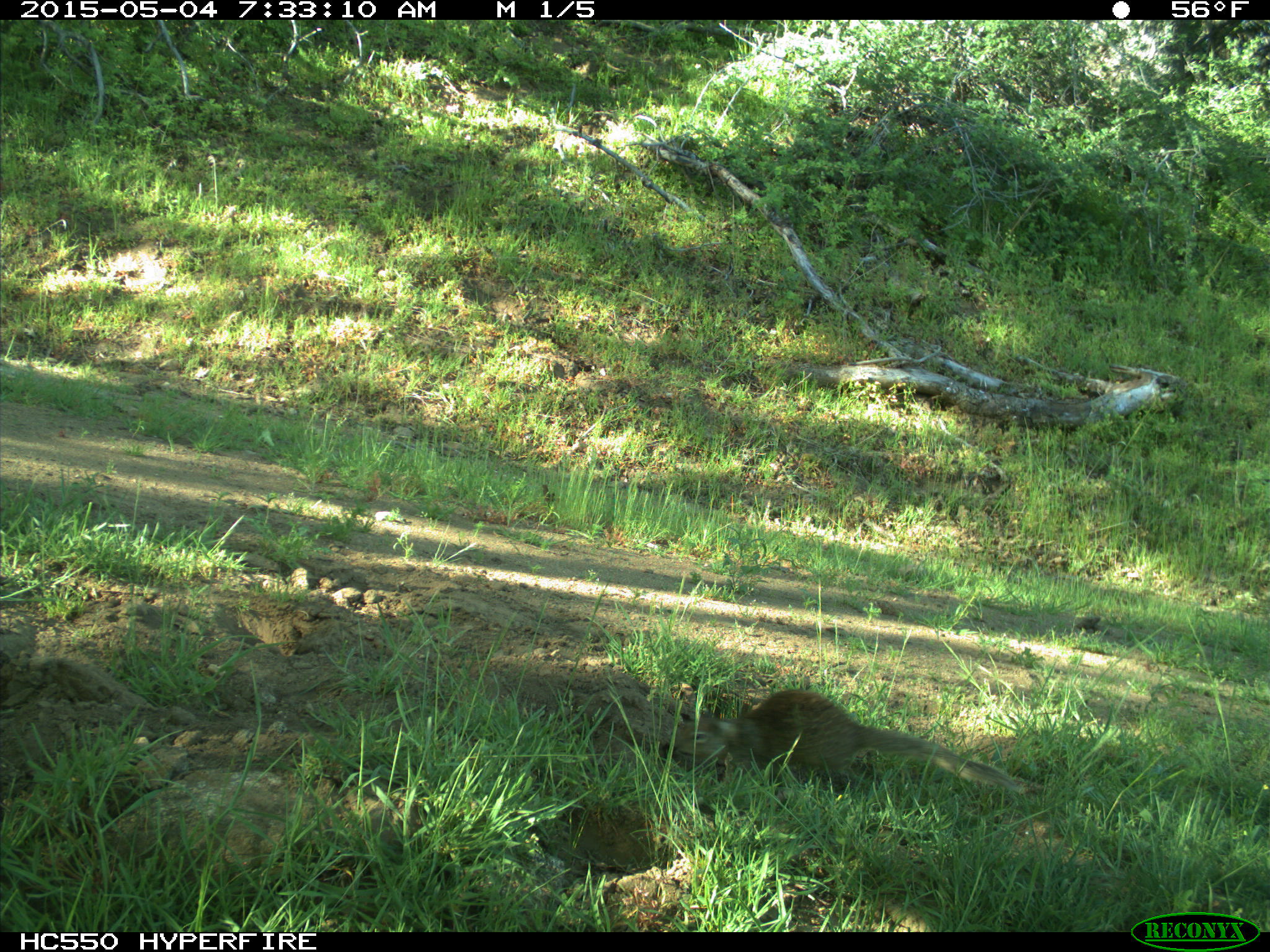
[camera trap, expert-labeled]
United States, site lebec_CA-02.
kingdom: Animalia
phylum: Chordata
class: Mammalia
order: Rodentia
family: Sciuridae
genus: Otospermophilus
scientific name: Otospermophilus beecheyi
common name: california ground squirrel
Otospermophilus beecheyi (california ground squirrel).